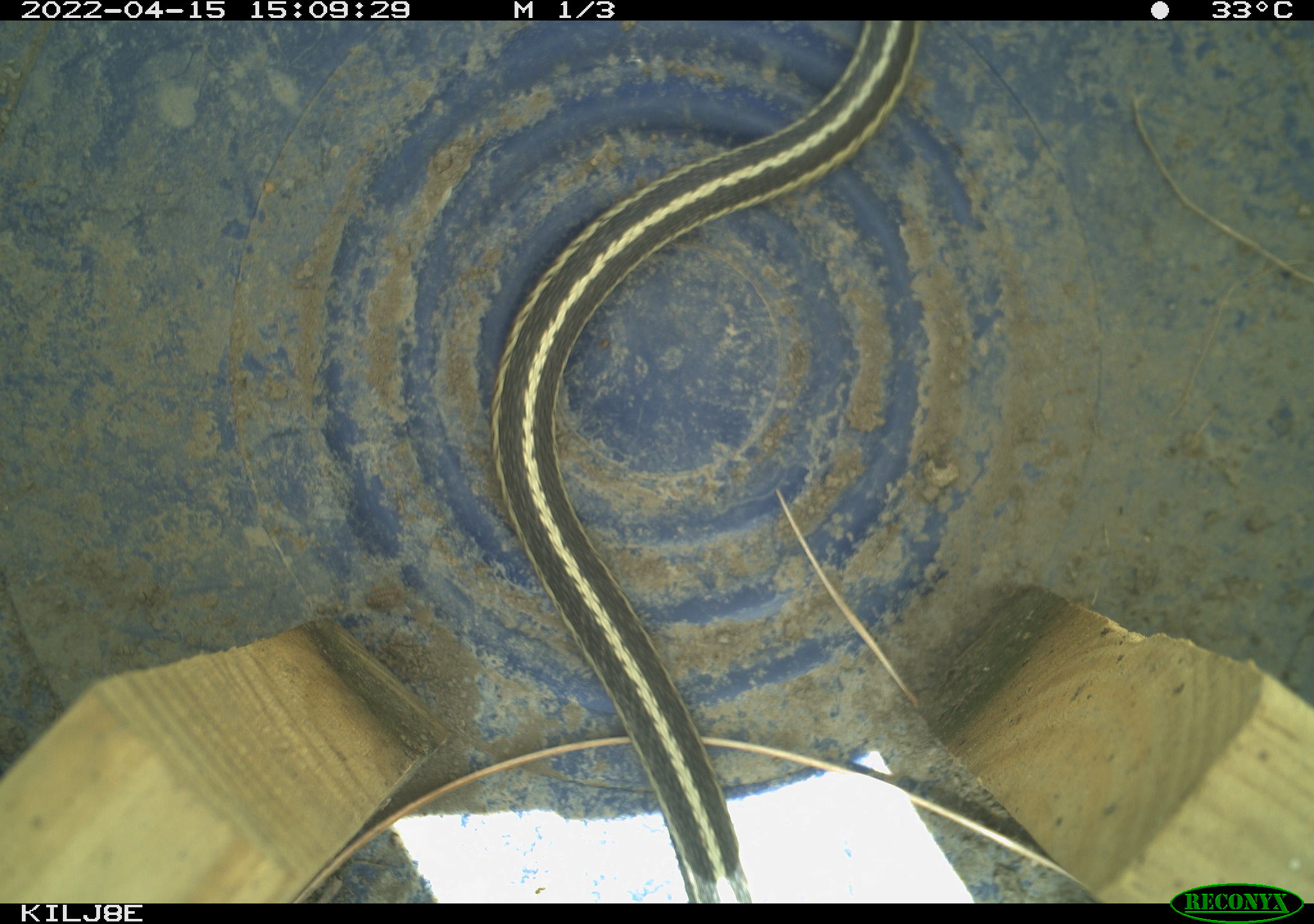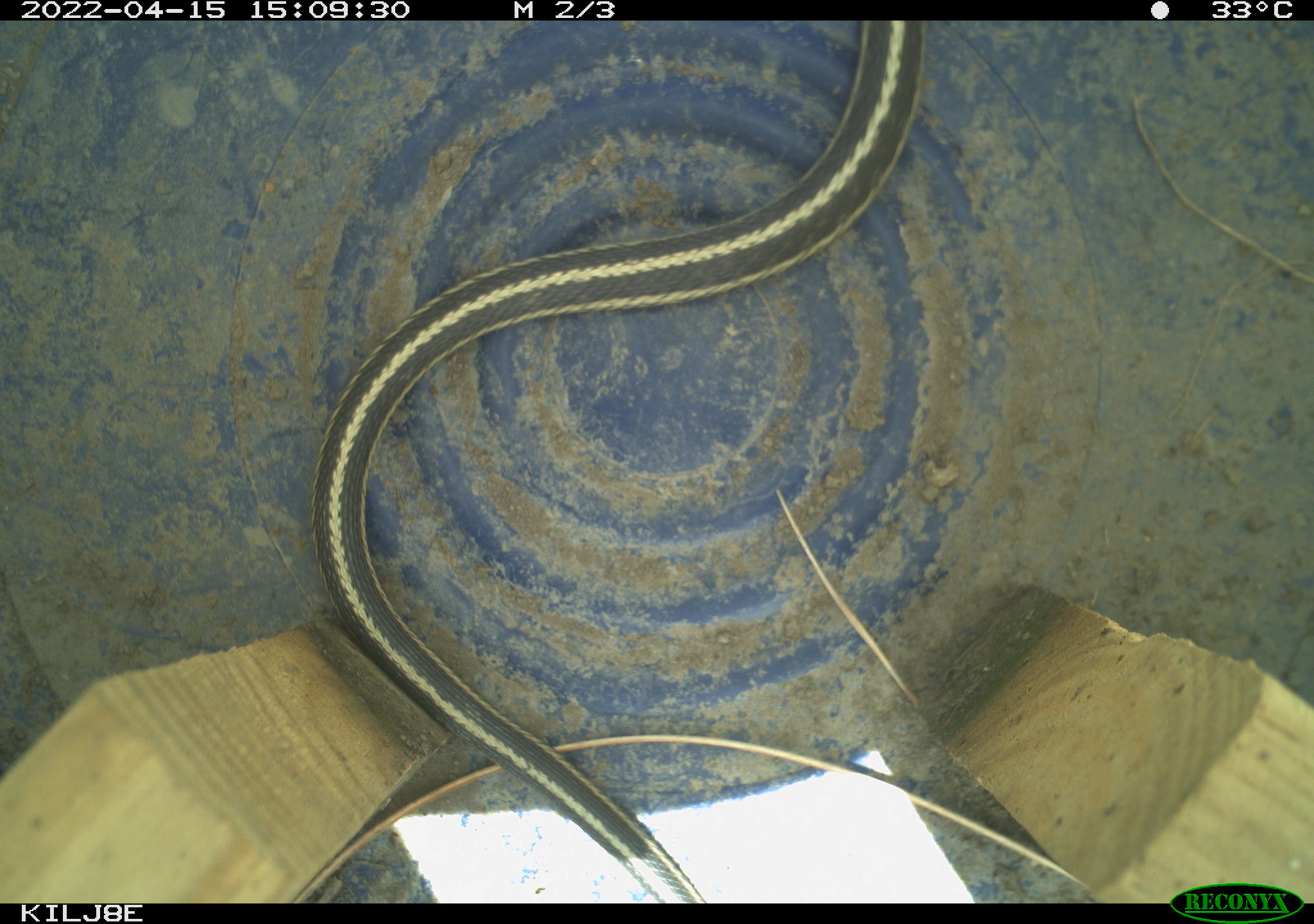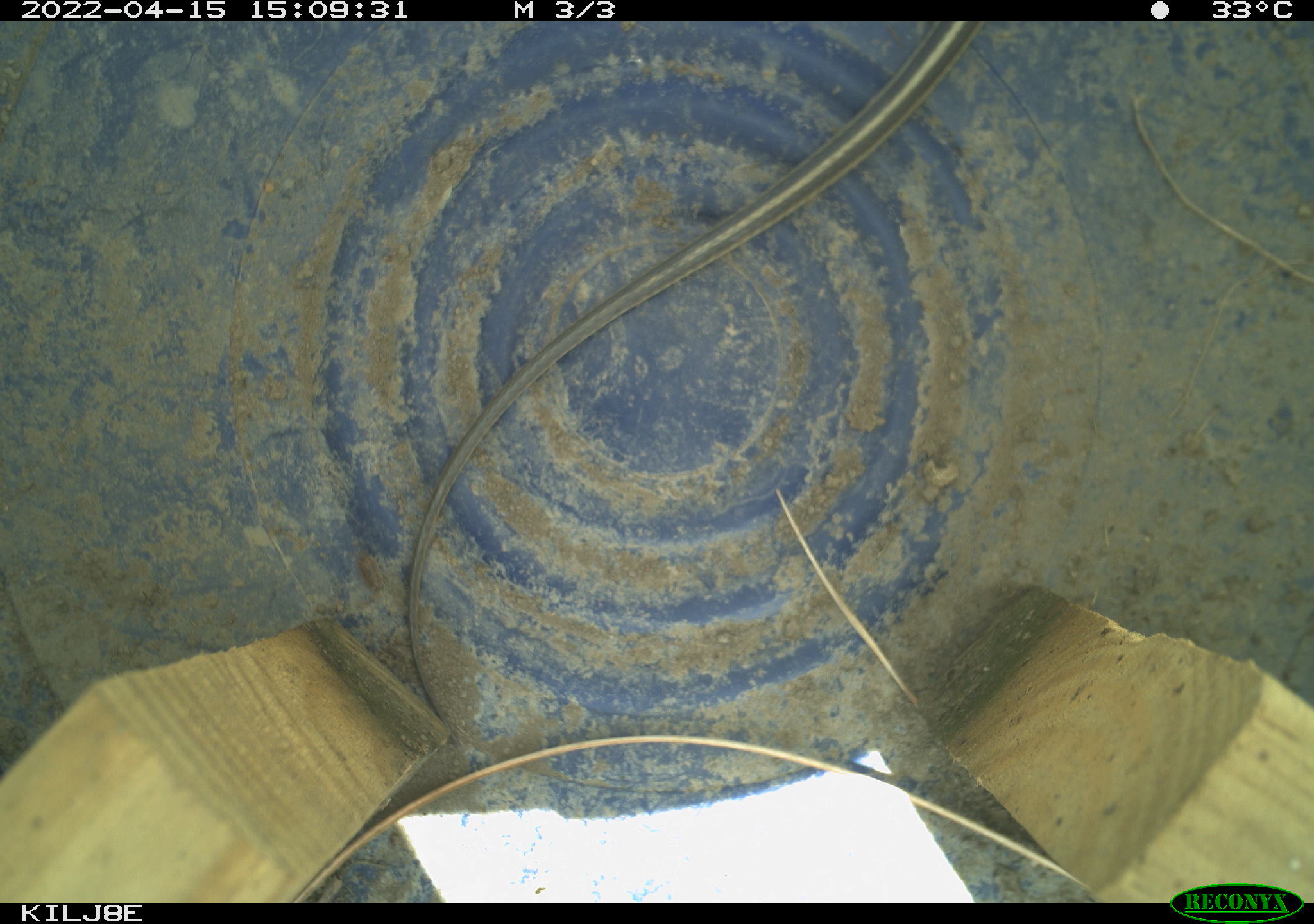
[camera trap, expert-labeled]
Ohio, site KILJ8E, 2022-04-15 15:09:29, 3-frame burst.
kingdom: Animalia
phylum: Chordata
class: Reptilia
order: Squamata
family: Colubridae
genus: Thamnophis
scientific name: Thamnophis sirtalis sirtalis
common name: eastern gartersnake